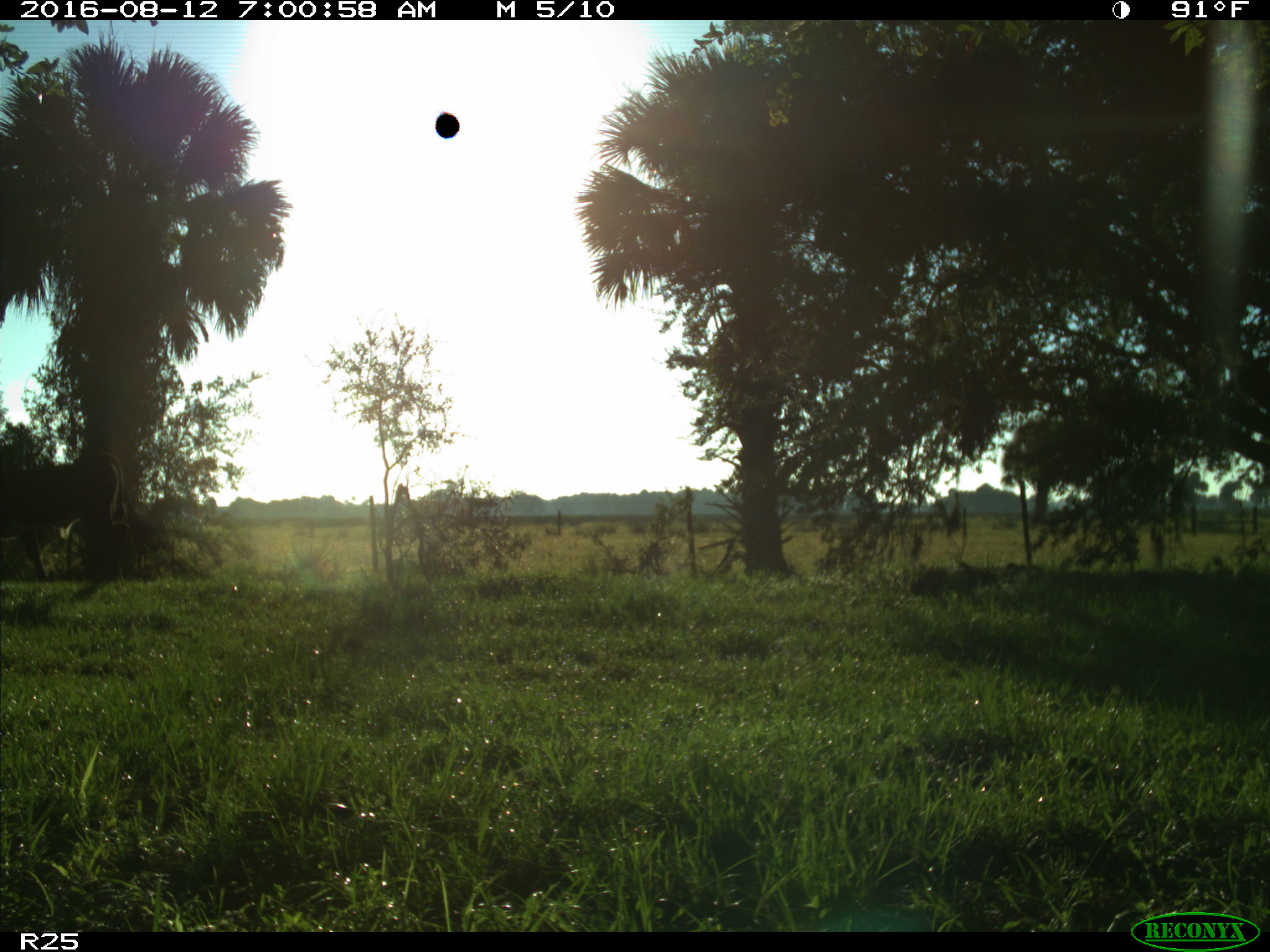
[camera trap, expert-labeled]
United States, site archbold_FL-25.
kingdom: Animalia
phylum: Chordata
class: Mammalia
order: Artiodactyla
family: Bovidae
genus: Bos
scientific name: Bos taurus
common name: domestic cow